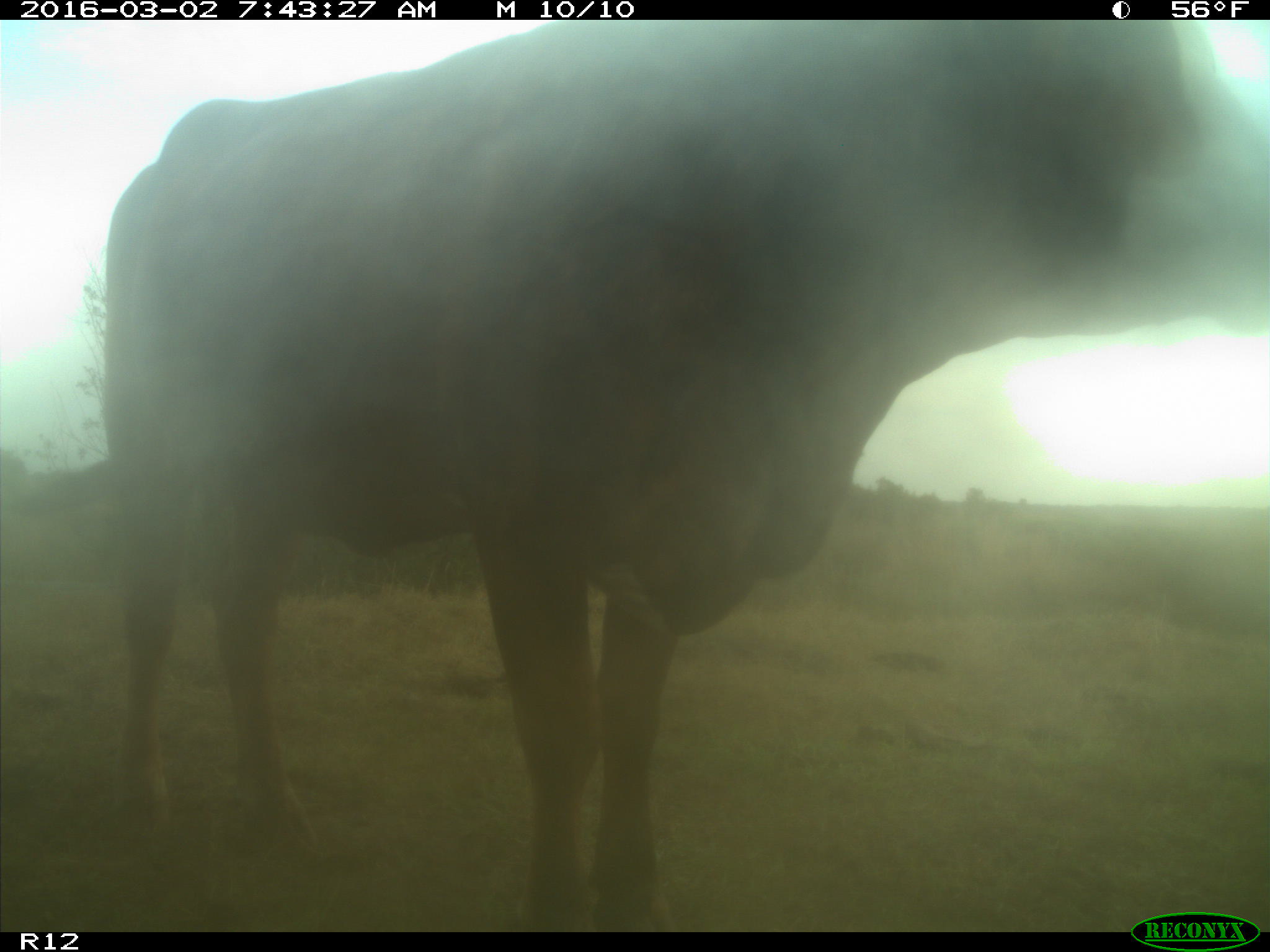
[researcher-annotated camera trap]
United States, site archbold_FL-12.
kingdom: Animalia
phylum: Chordata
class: Mammalia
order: Artiodactyla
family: Bovidae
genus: Bos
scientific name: Bos taurus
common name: domestic cow